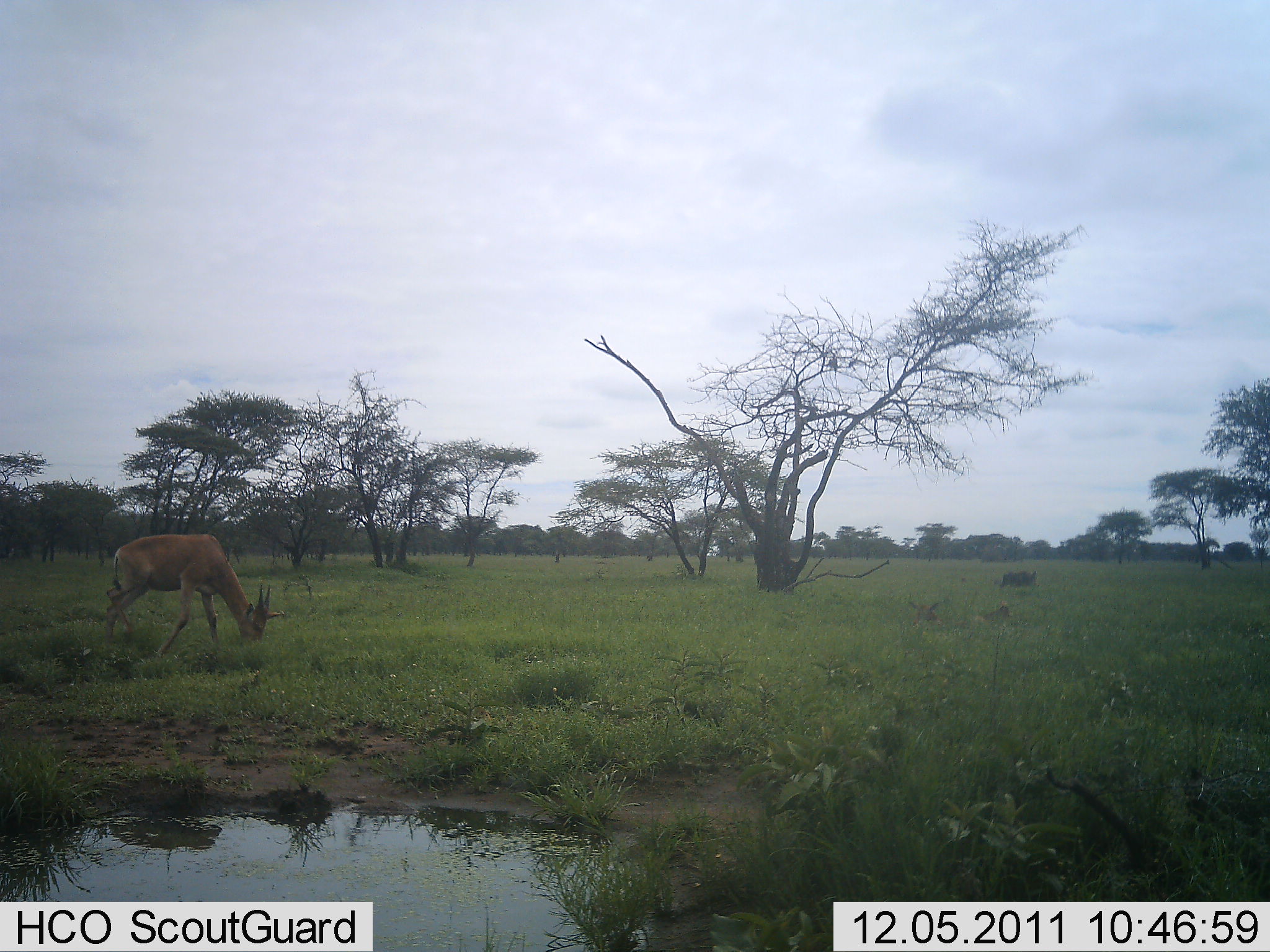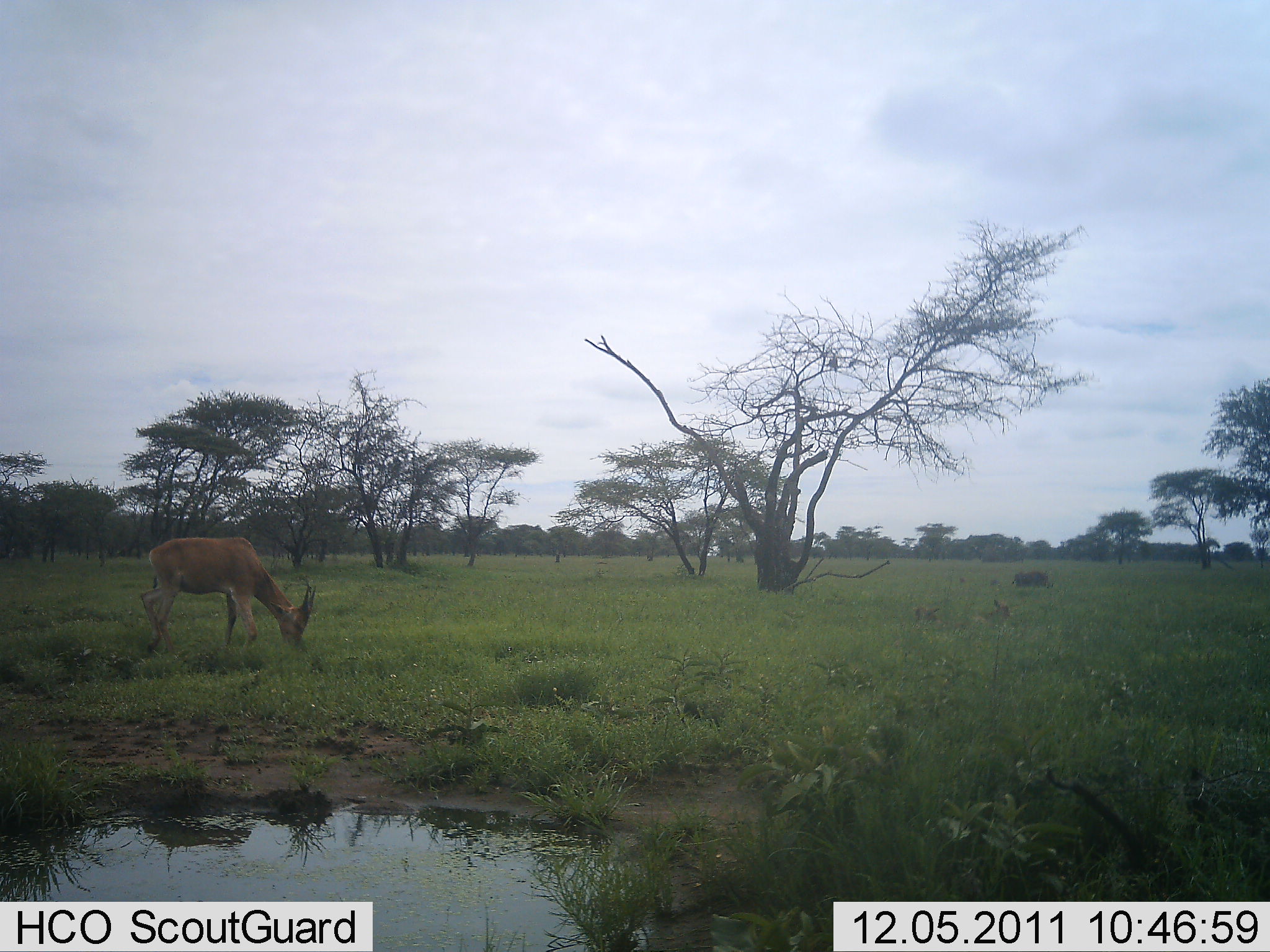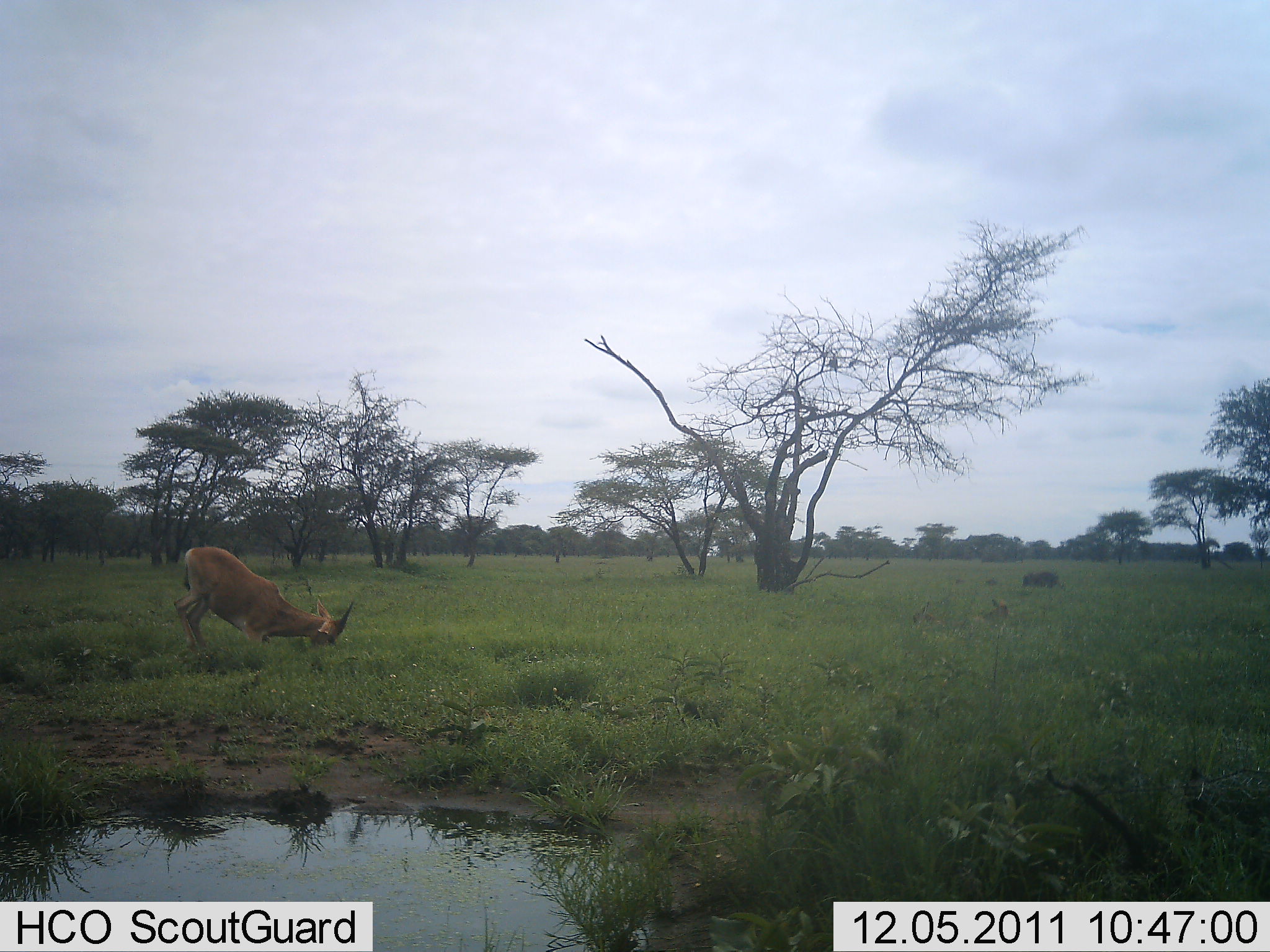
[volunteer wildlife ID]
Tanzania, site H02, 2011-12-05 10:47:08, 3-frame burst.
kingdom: Animalia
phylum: Chordata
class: Mammalia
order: Artiodactyla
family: Bovidae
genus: Nanger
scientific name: Nanger granti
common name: grant's gazelle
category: gazellegrants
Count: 1.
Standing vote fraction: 33%.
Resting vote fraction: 20%.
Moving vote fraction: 13%.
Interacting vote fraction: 0%.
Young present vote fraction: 0%.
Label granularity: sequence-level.